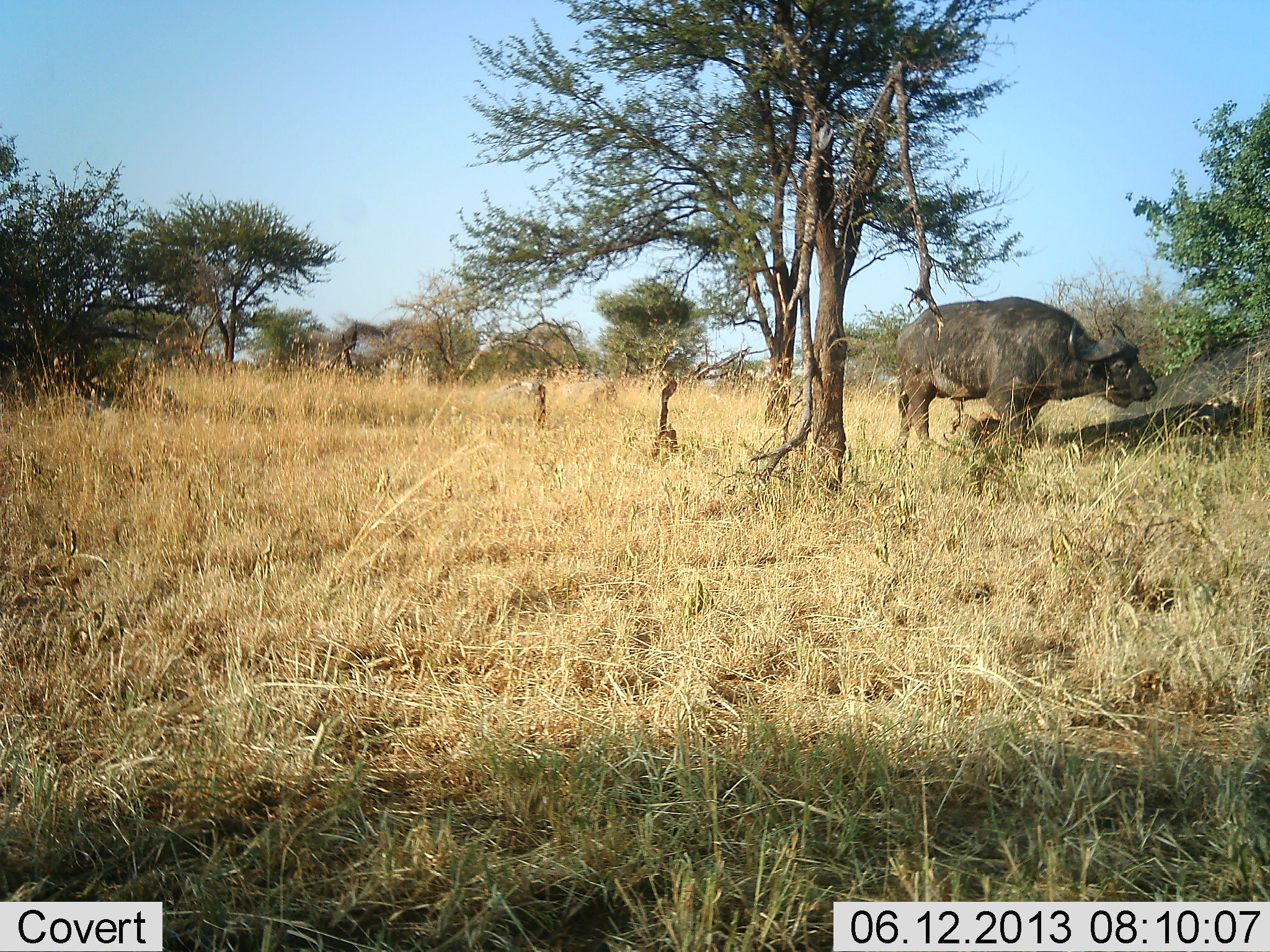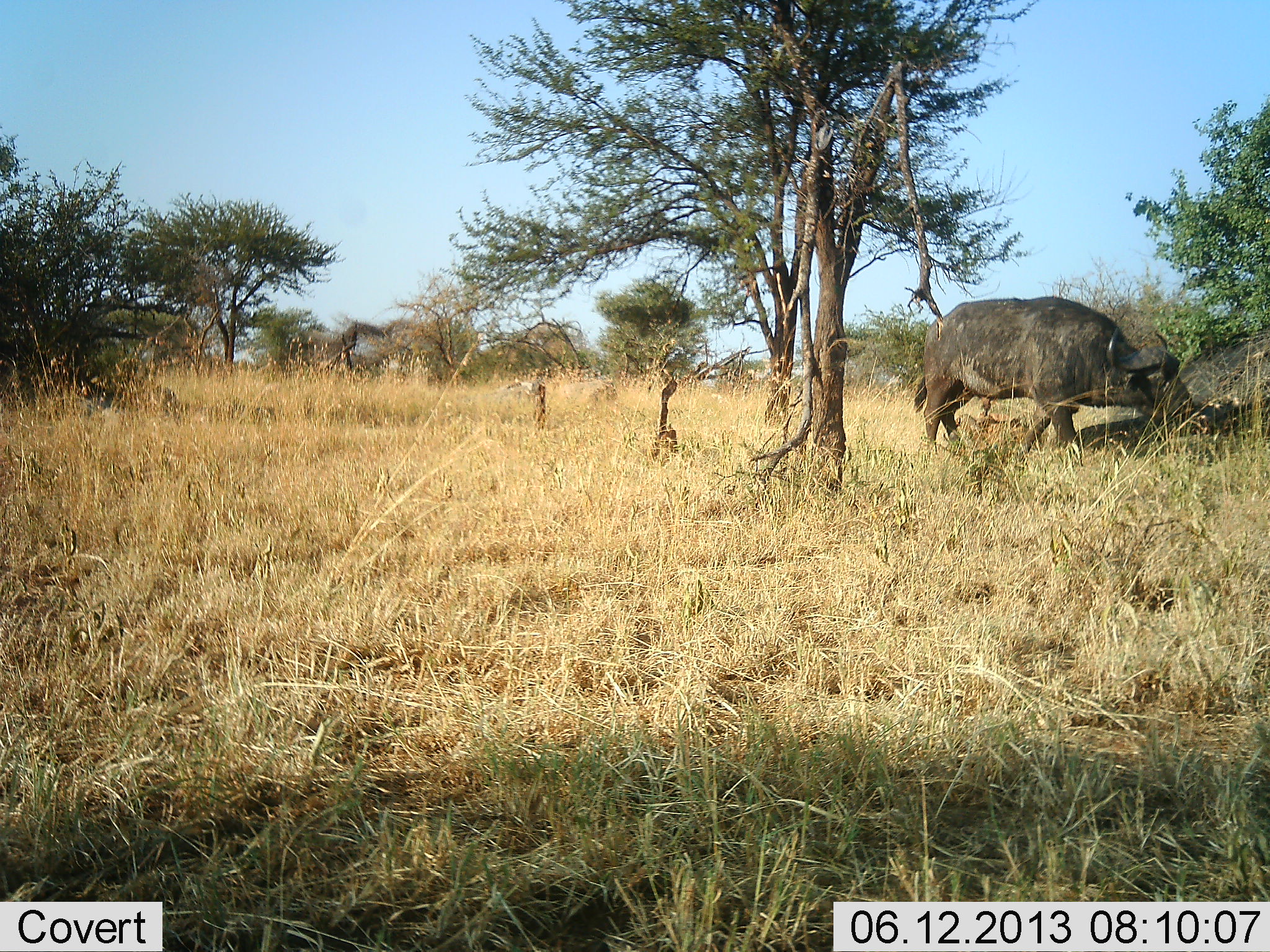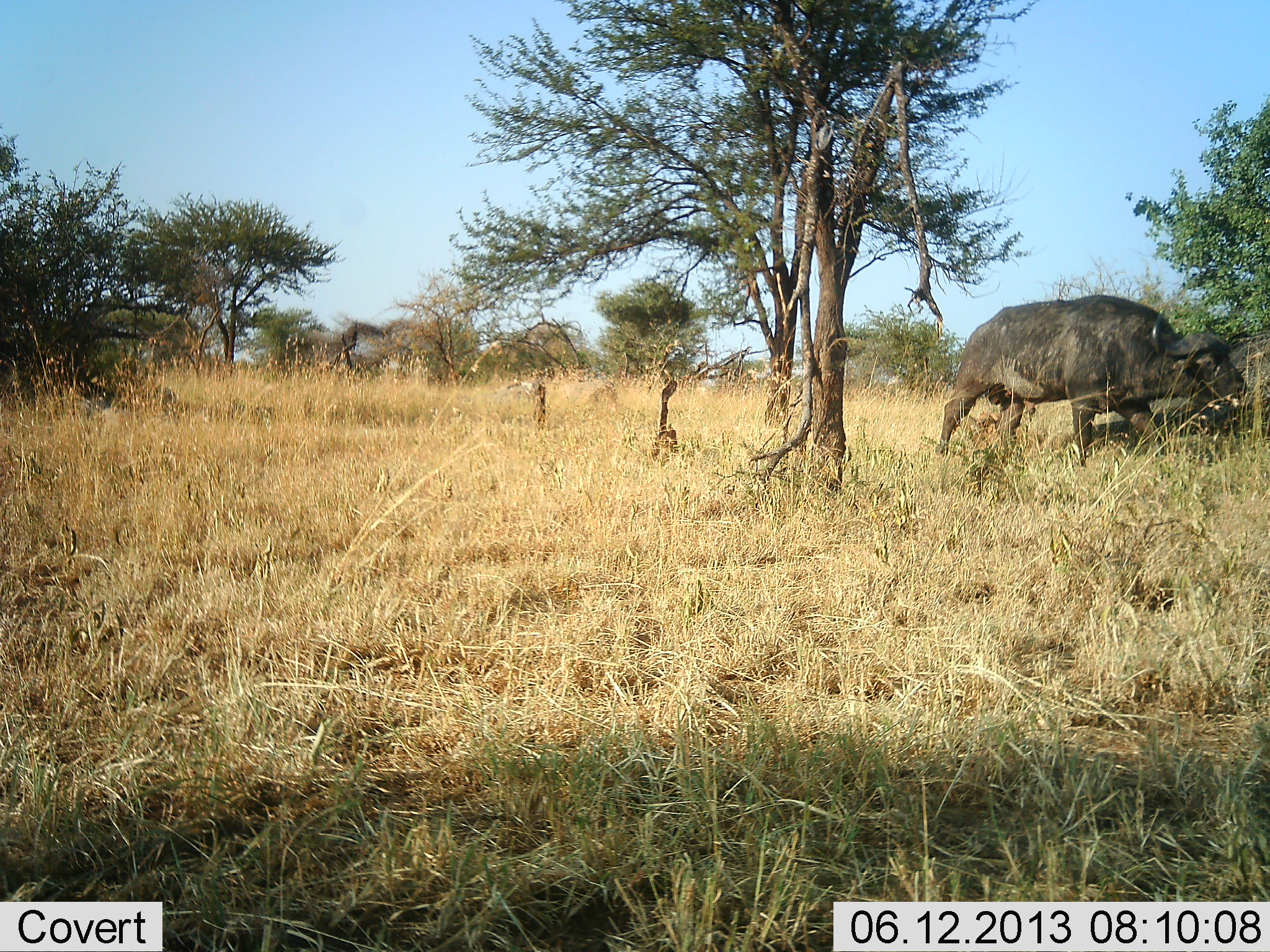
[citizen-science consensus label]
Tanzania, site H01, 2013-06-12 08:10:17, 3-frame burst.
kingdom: Animalia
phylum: Chordata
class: Mammalia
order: Artiodactyla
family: Bovidae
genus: Syncerus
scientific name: Syncerus caffer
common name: cape buffalo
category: buffalo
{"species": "buffalo (cape buffalo) (Syncerus caffer)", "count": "1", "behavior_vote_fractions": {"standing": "0%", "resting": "0%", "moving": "90%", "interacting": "0%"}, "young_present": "0%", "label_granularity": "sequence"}